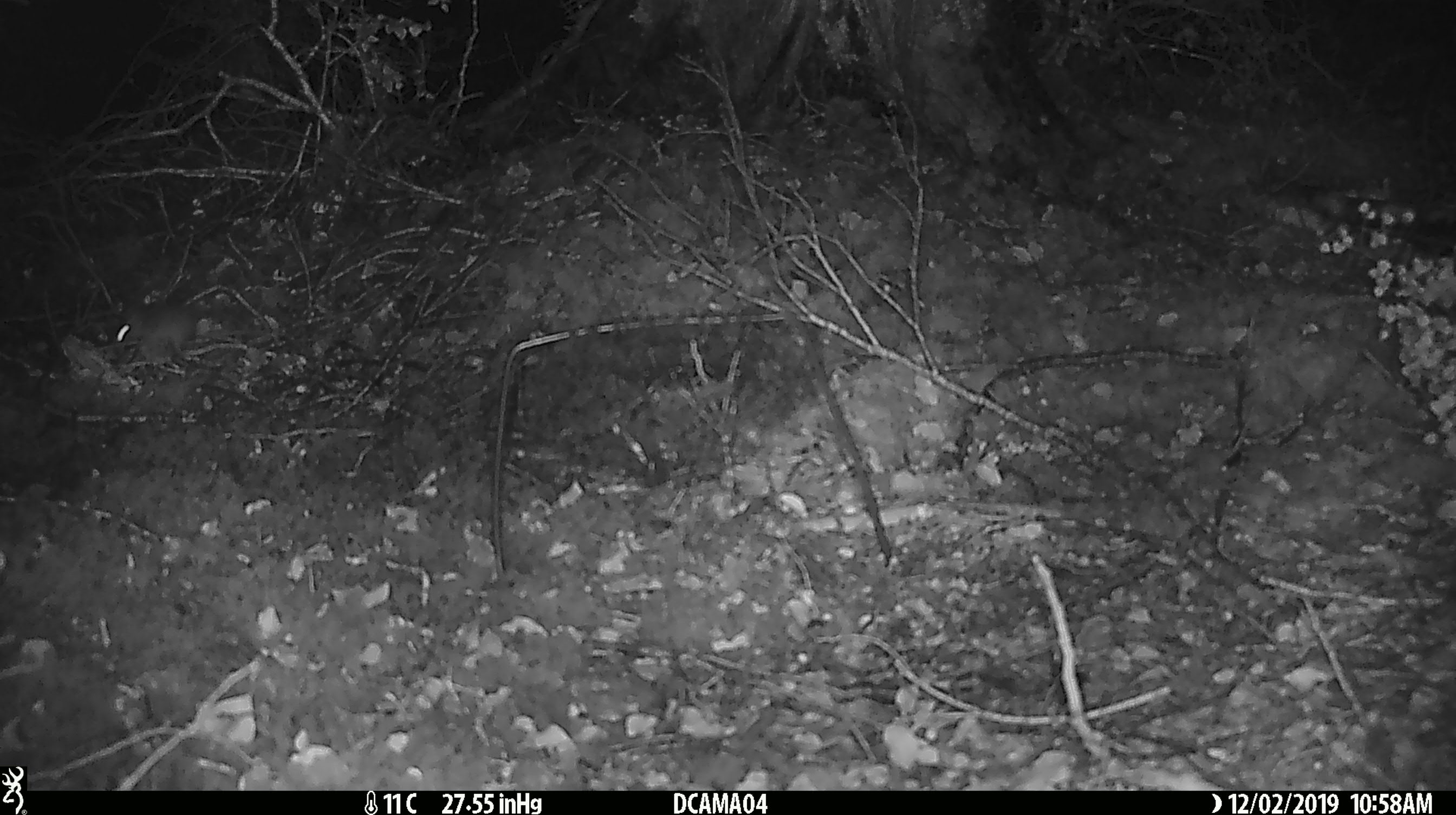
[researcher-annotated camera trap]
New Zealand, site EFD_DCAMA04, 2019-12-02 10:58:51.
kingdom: Animalia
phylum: Chordata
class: Mammalia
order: Rodentia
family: Muridae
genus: Mus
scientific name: Mus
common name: mouse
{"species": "mouse (Mus)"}